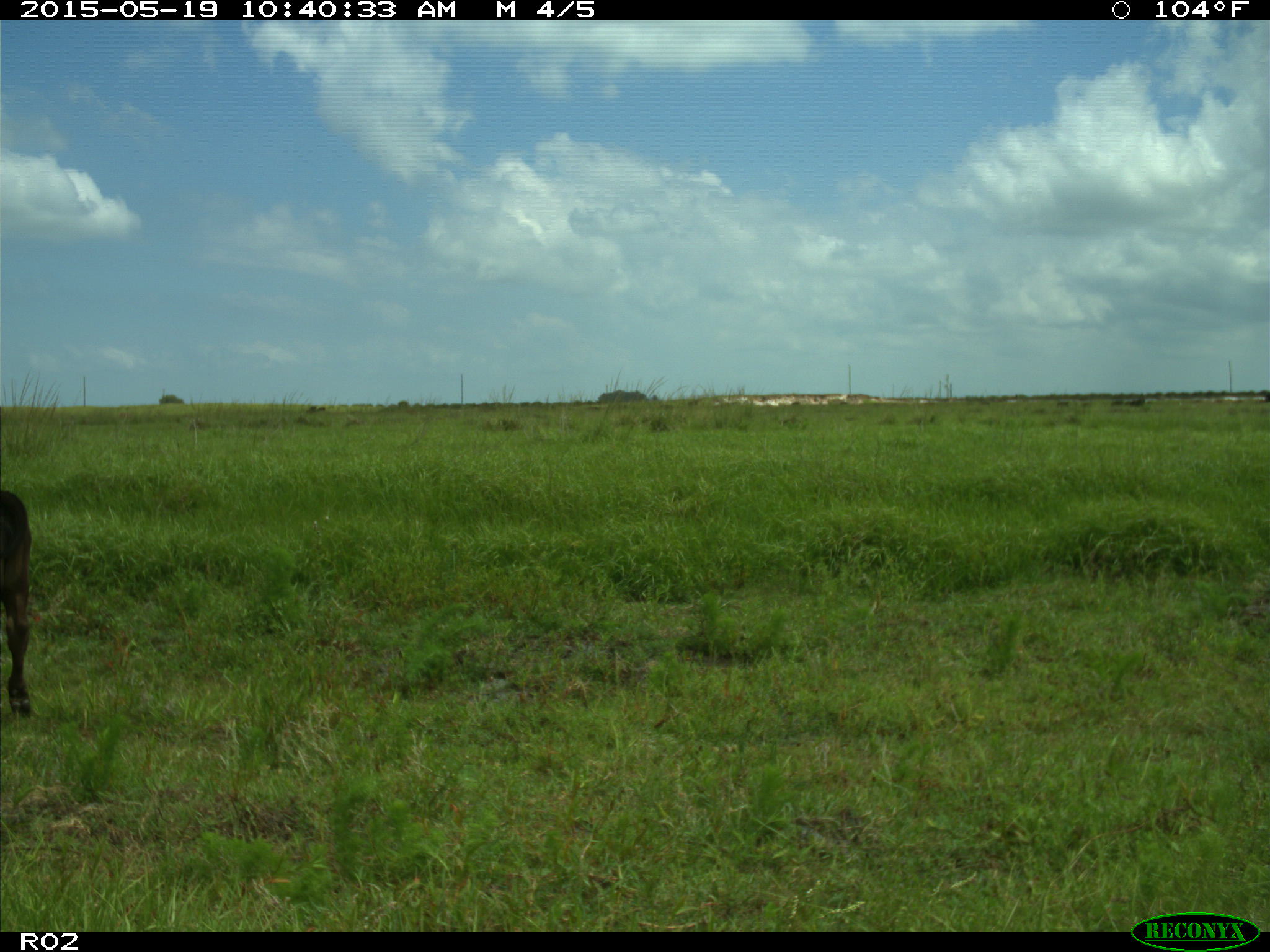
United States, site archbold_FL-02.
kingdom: Animalia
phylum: Chordata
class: Mammalia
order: Artiodactyla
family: Bovidae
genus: Bos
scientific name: Bos taurus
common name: domestic cow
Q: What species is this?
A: Bos taurus (domestic cow).